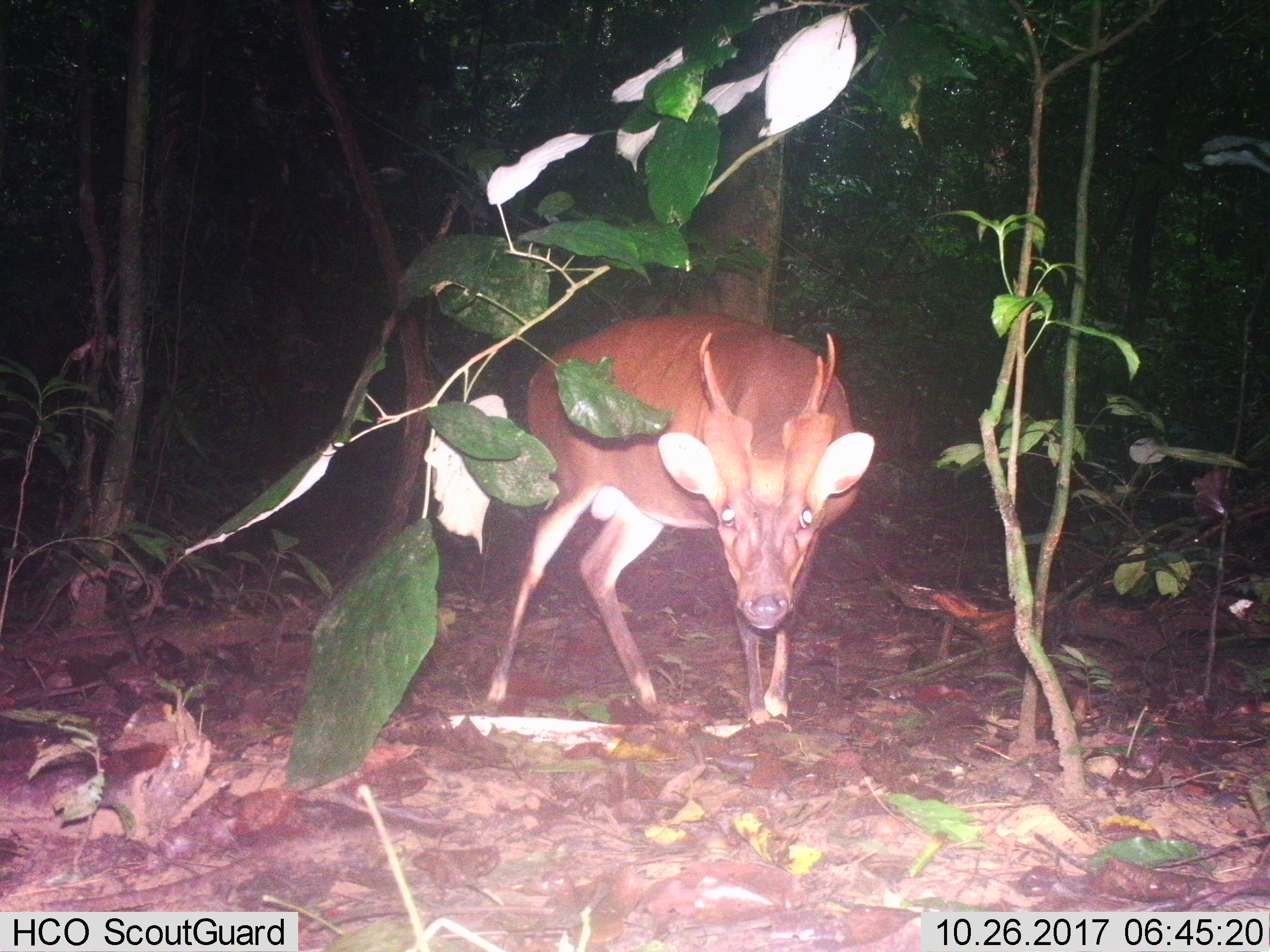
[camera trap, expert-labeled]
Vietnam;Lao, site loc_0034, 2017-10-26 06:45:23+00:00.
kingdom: Animalia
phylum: Chordata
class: Mammalia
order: Artiodactyla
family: Cervidae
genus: Muntiacus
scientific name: Muntiacus vuquangensis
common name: large-antlered muntjac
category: large antlered muntjac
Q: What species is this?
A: Large antlered muntjac (large-antlered muntjac) (Muntiacus vuquangensis).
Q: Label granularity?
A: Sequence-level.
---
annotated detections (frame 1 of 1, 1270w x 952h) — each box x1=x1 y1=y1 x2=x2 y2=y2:
large antlered muntjac: x1=484 y1=311 x2=874 y2=726